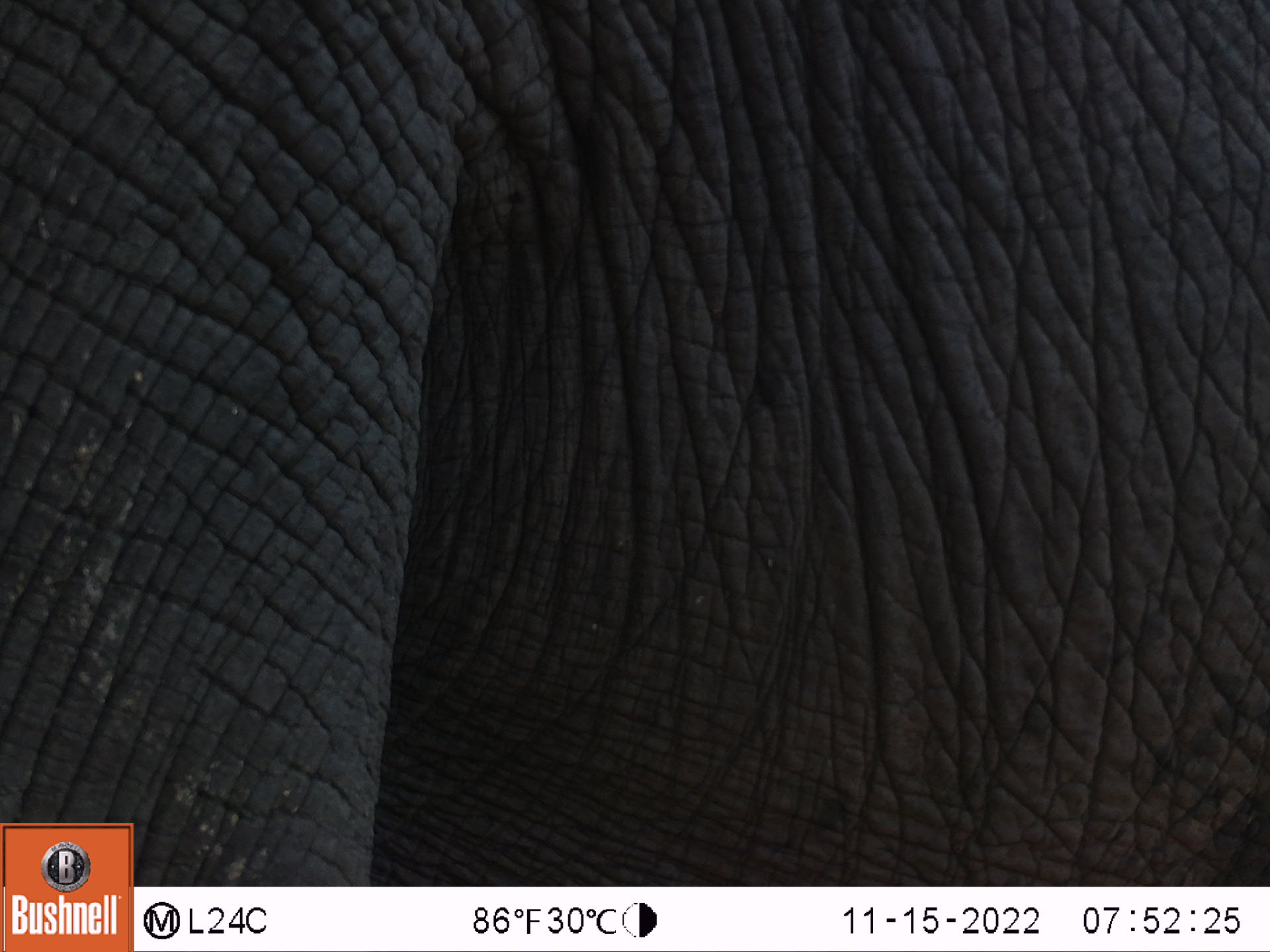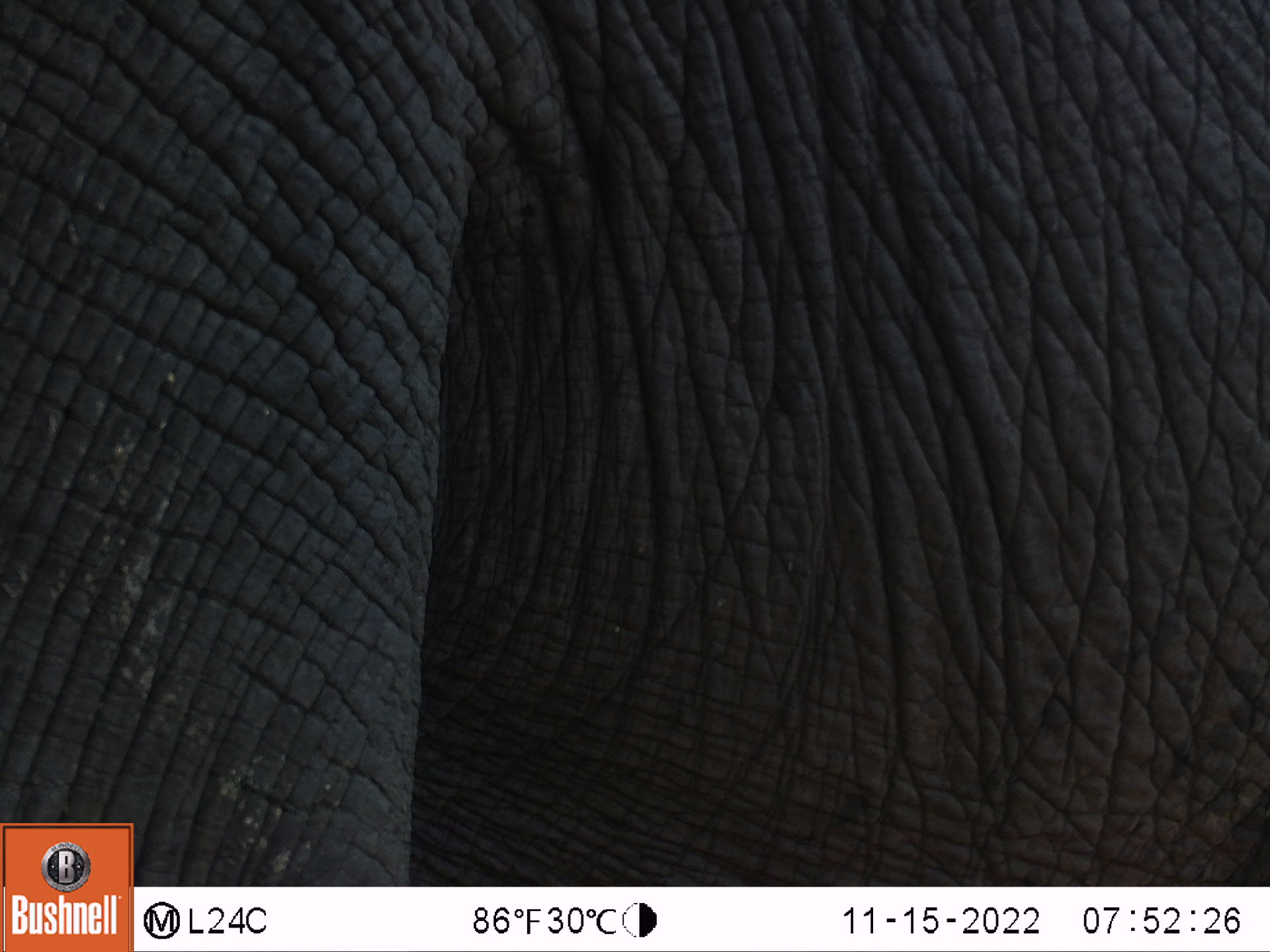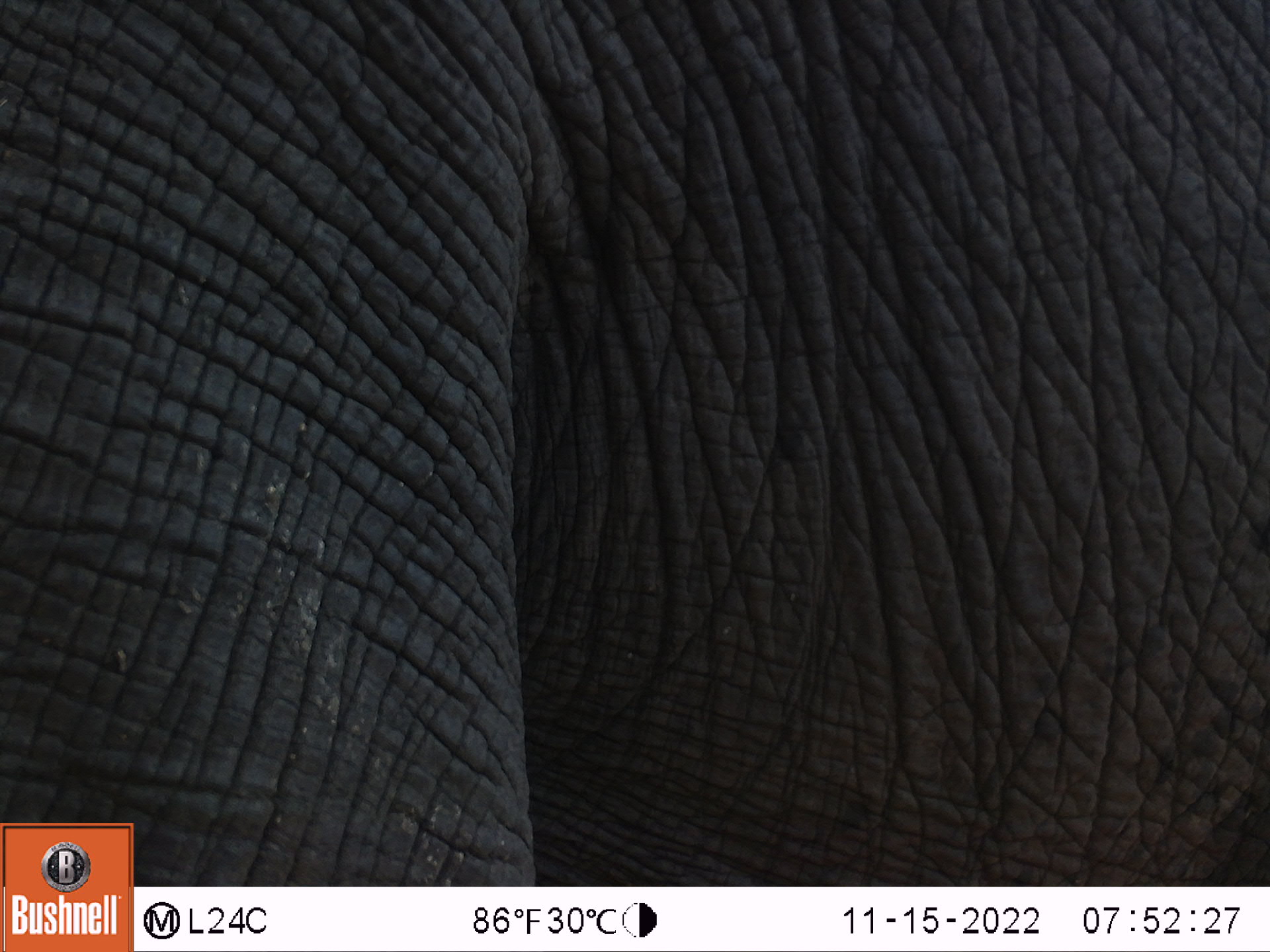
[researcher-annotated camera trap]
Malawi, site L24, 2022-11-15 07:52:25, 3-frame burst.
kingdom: Animalia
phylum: Chordata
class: Mammalia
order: Proboscidea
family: Elephantidae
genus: Loxodonta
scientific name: Loxodonta africana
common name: african savanna elephant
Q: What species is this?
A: African savanna elephant (Loxodonta africana).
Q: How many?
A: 1.